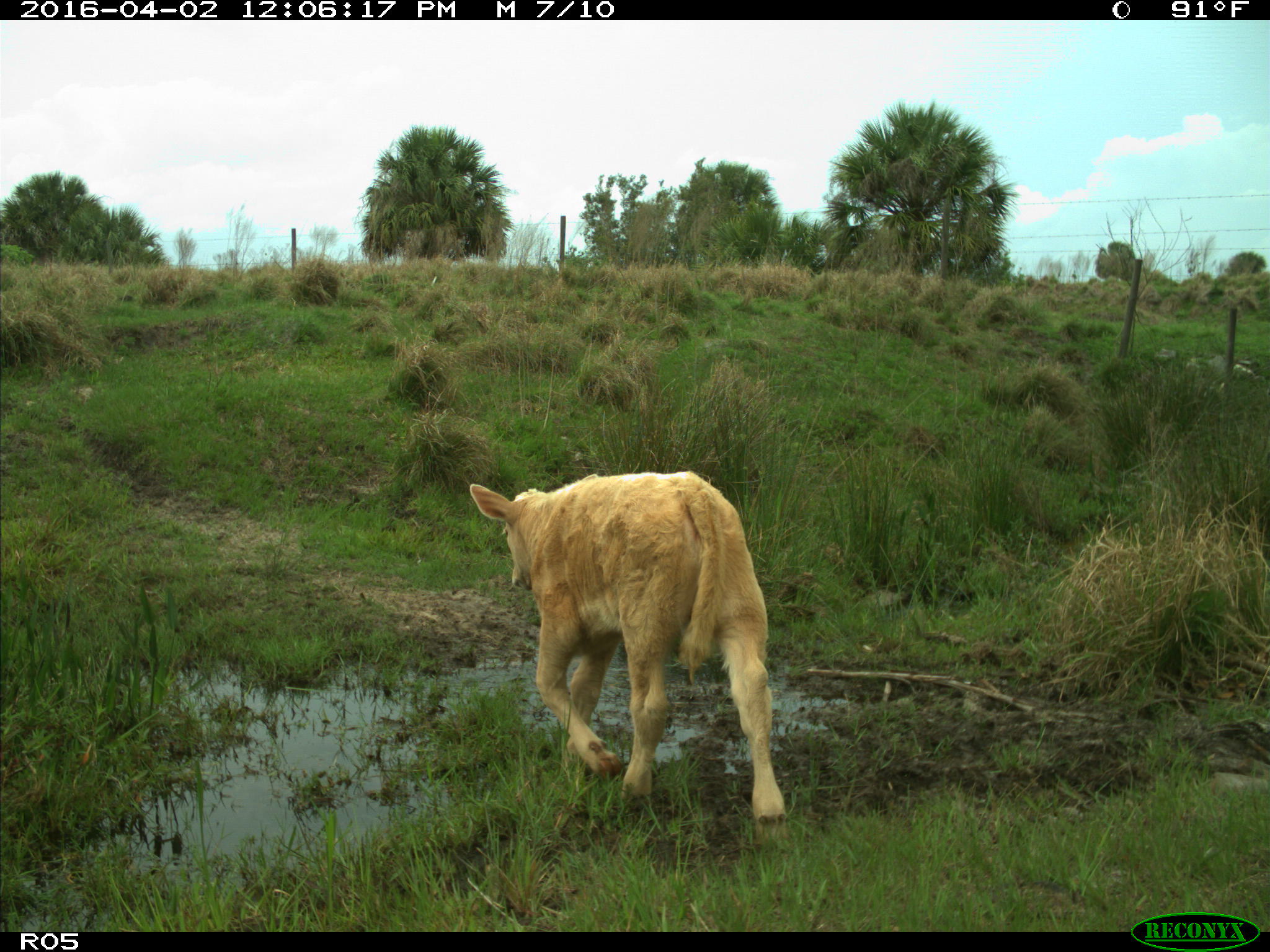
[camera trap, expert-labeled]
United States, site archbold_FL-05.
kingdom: Animalia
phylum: Chordata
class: Mammalia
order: Artiodactyla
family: Bovidae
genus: Bos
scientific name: Bos taurus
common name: domestic cow